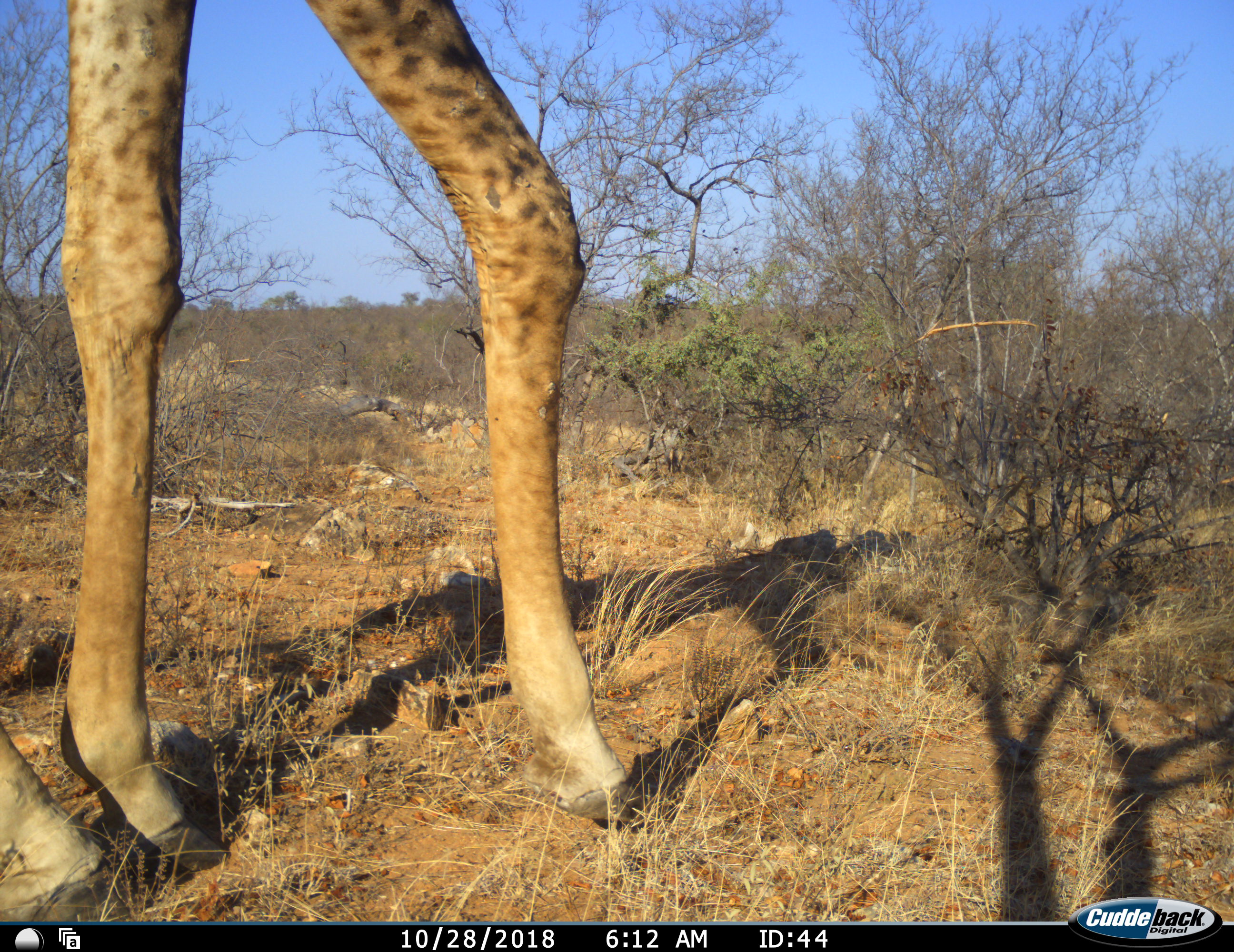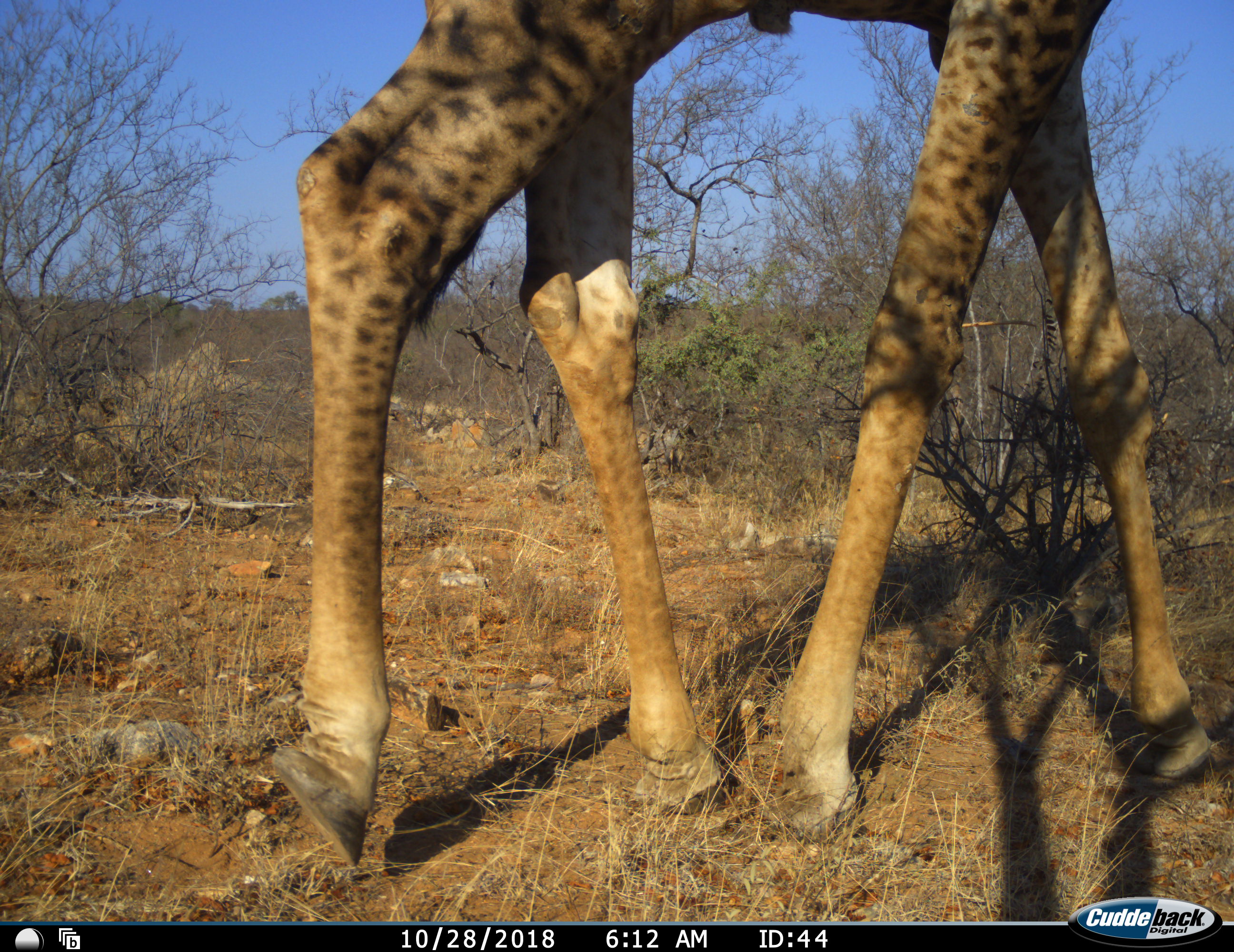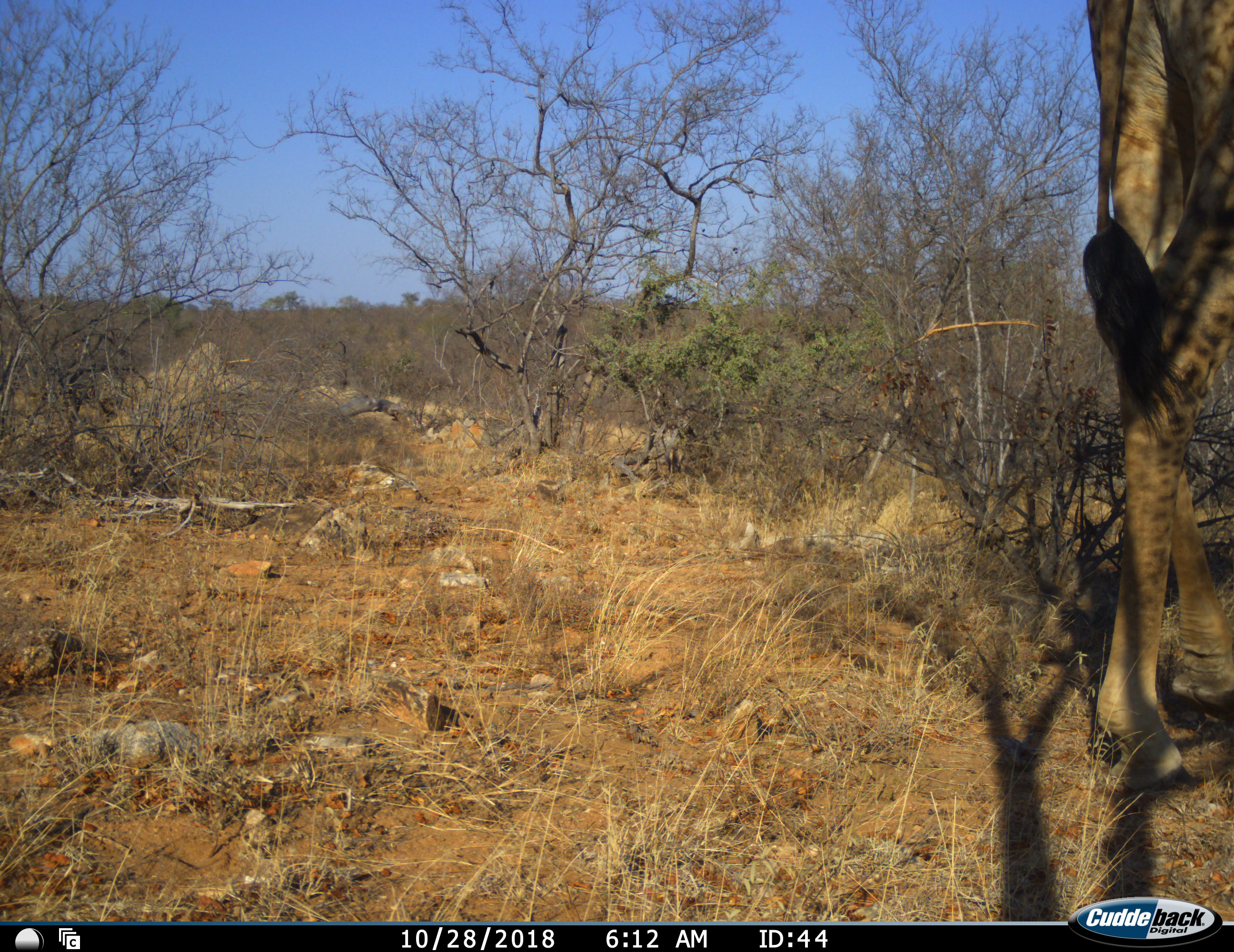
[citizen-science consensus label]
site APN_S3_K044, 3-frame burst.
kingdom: Animalia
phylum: Chordata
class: Mammalia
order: Artiodactyla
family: Giraffidae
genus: Giraffa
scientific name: Giraffa camelopardalis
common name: giraffe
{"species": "giraffe (Giraffa camelopardalis)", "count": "1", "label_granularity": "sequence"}